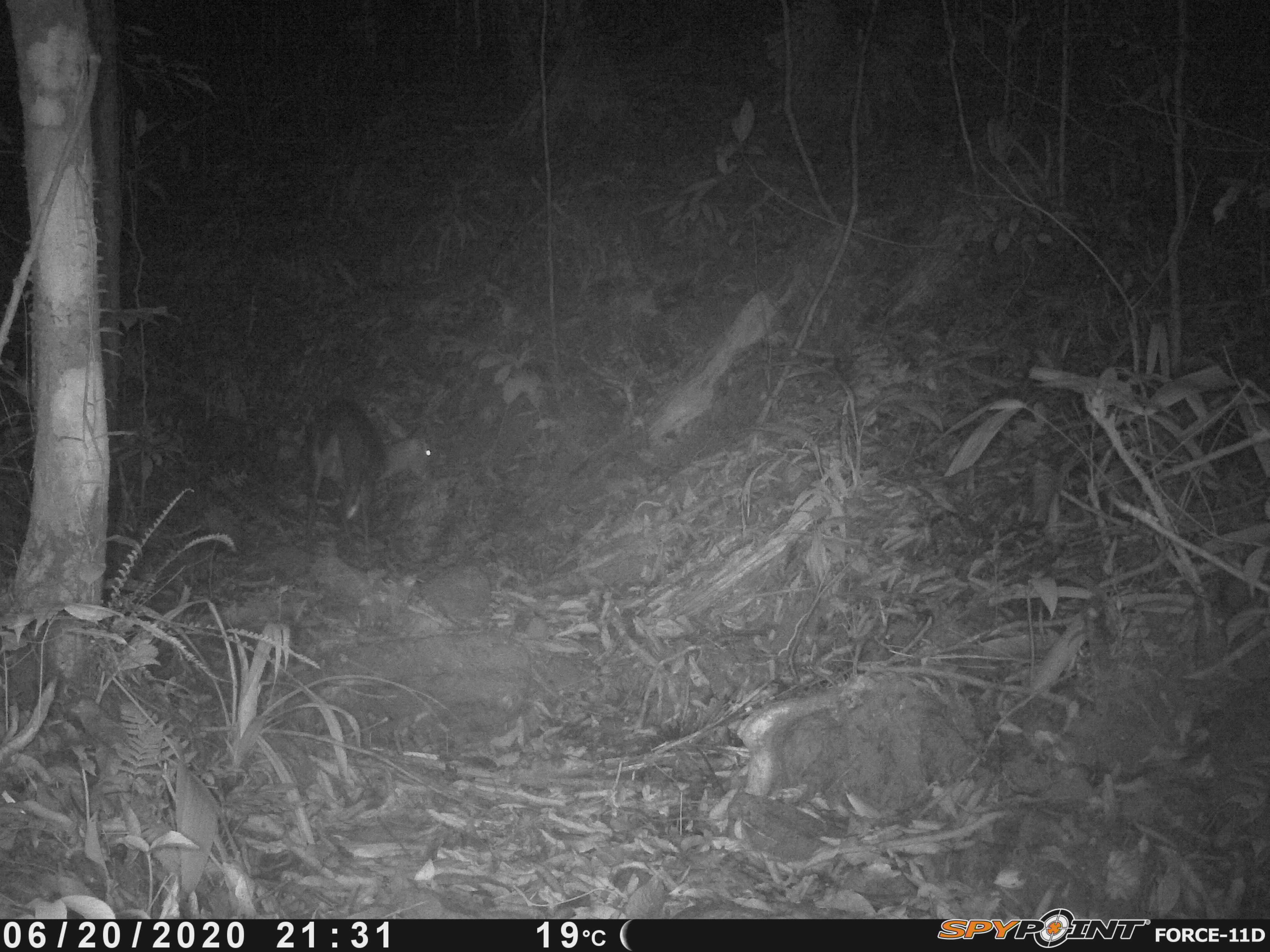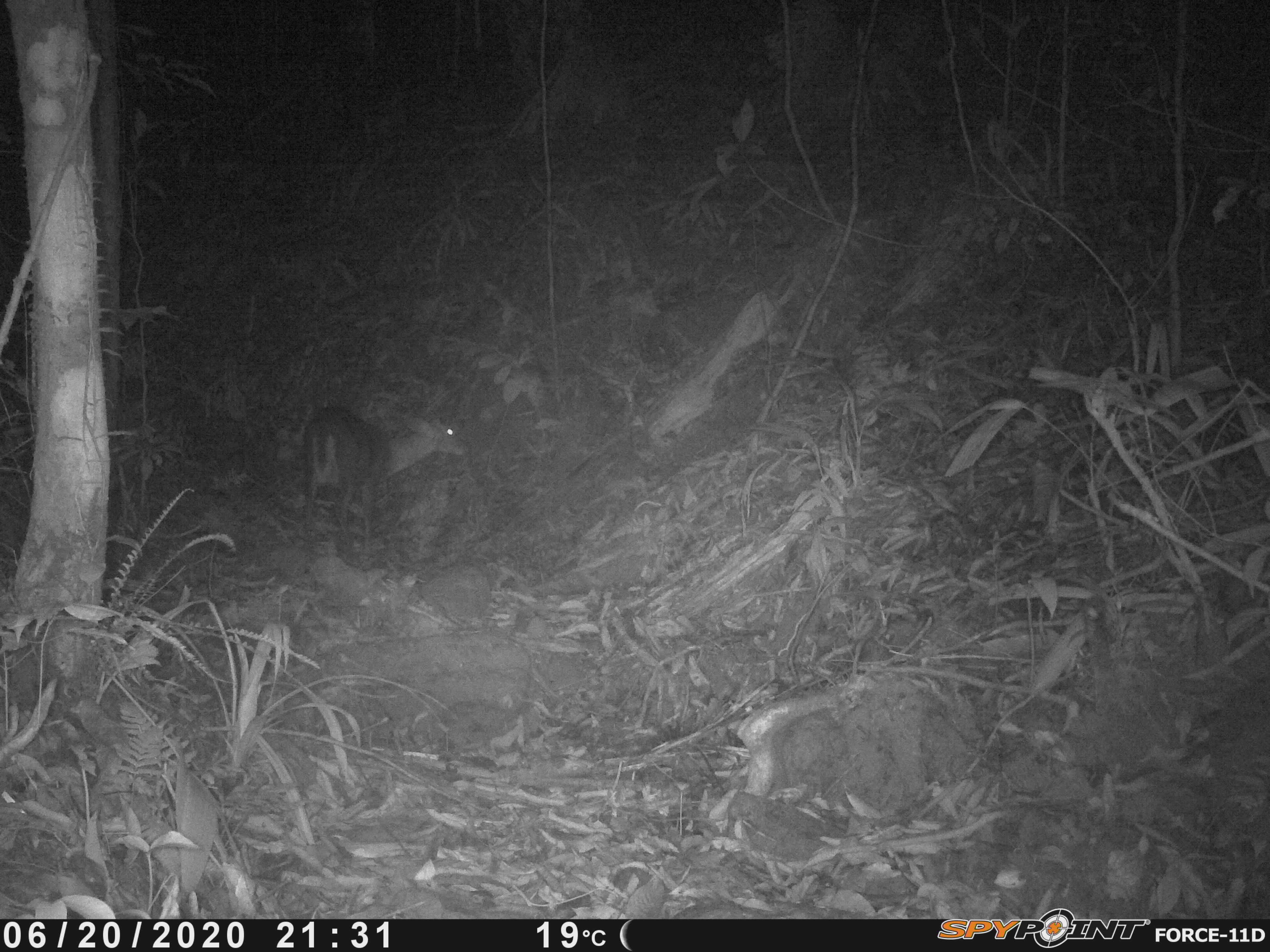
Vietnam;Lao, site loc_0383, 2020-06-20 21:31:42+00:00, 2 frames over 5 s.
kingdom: Animalia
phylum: Chordata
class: Mammalia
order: Artiodactyla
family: Cervidae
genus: Muntiacus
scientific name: Muntiacus rooseveltorum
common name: roosevelt's muntjac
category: roosevelts muntjac group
Roosevelts muntjac group (roosevelt's muntjac) (Muntiacus rooseveltorum). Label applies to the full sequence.